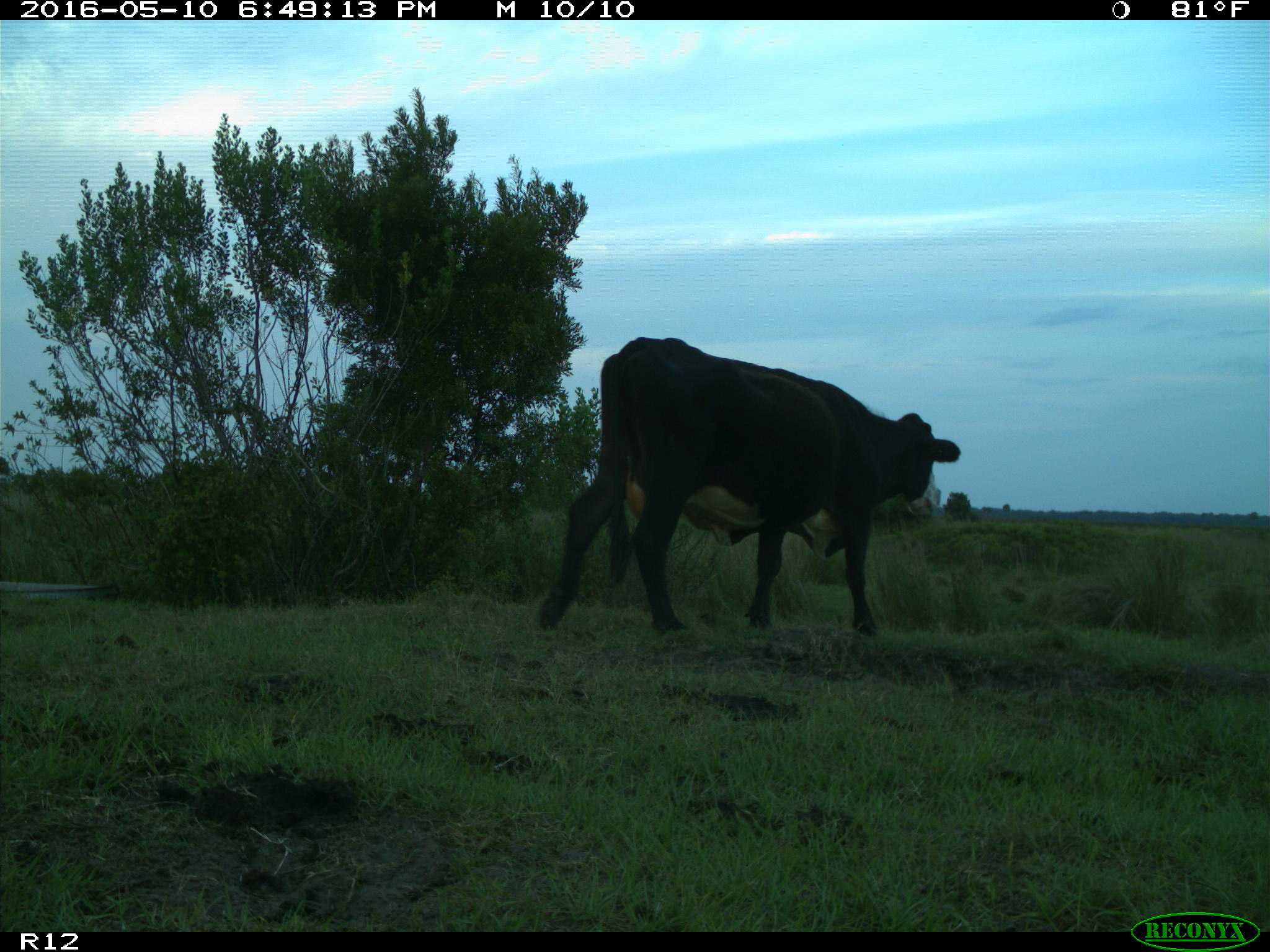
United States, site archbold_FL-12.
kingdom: Animalia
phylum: Chordata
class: Mammalia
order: Artiodactyla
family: Bovidae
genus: Bos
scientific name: Bos taurus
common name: domestic cow